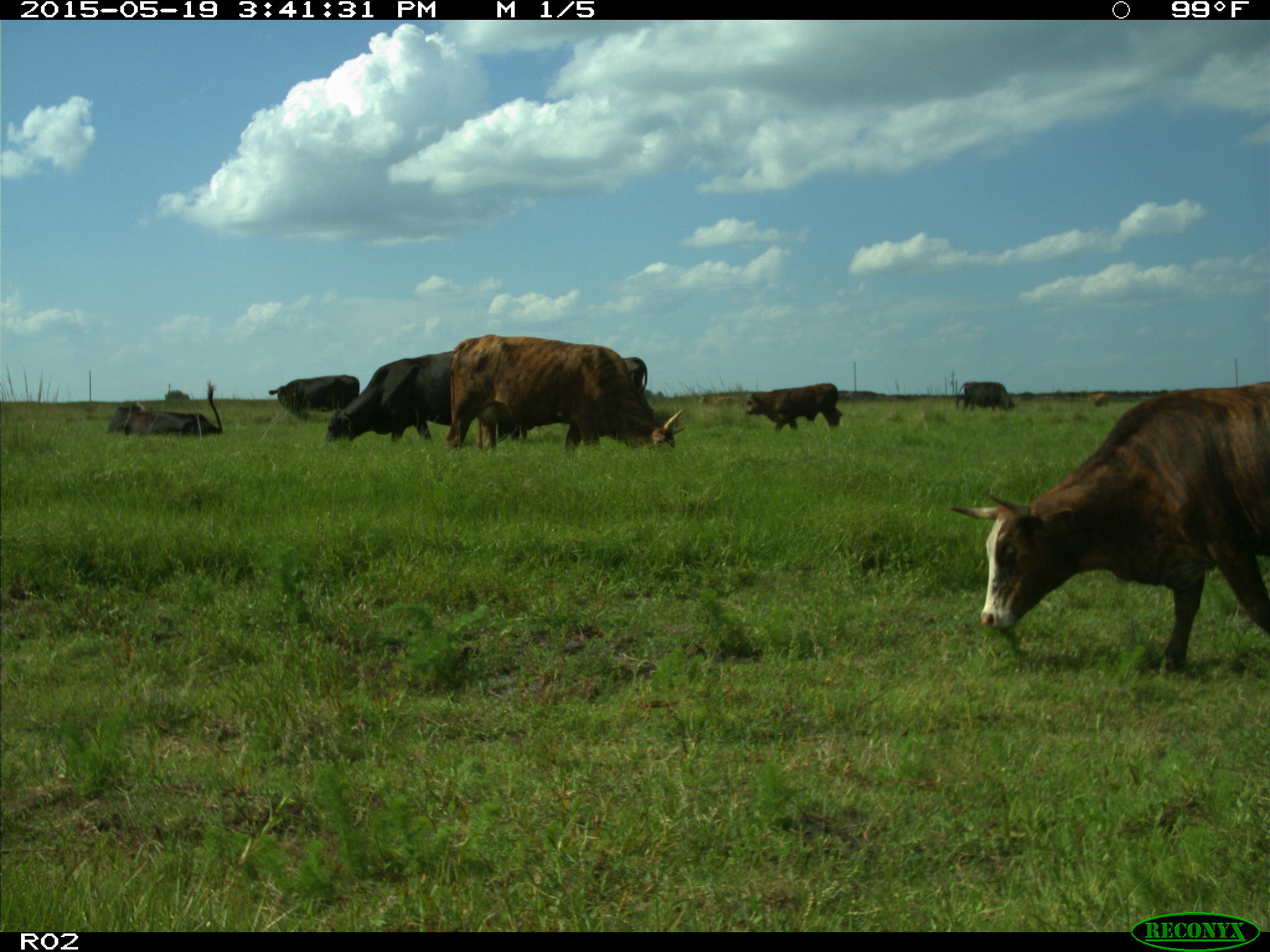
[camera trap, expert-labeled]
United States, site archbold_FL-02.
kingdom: Animalia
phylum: Chordata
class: Mammalia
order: Artiodactyla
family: Bovidae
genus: Bos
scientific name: Bos taurus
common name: domestic cow